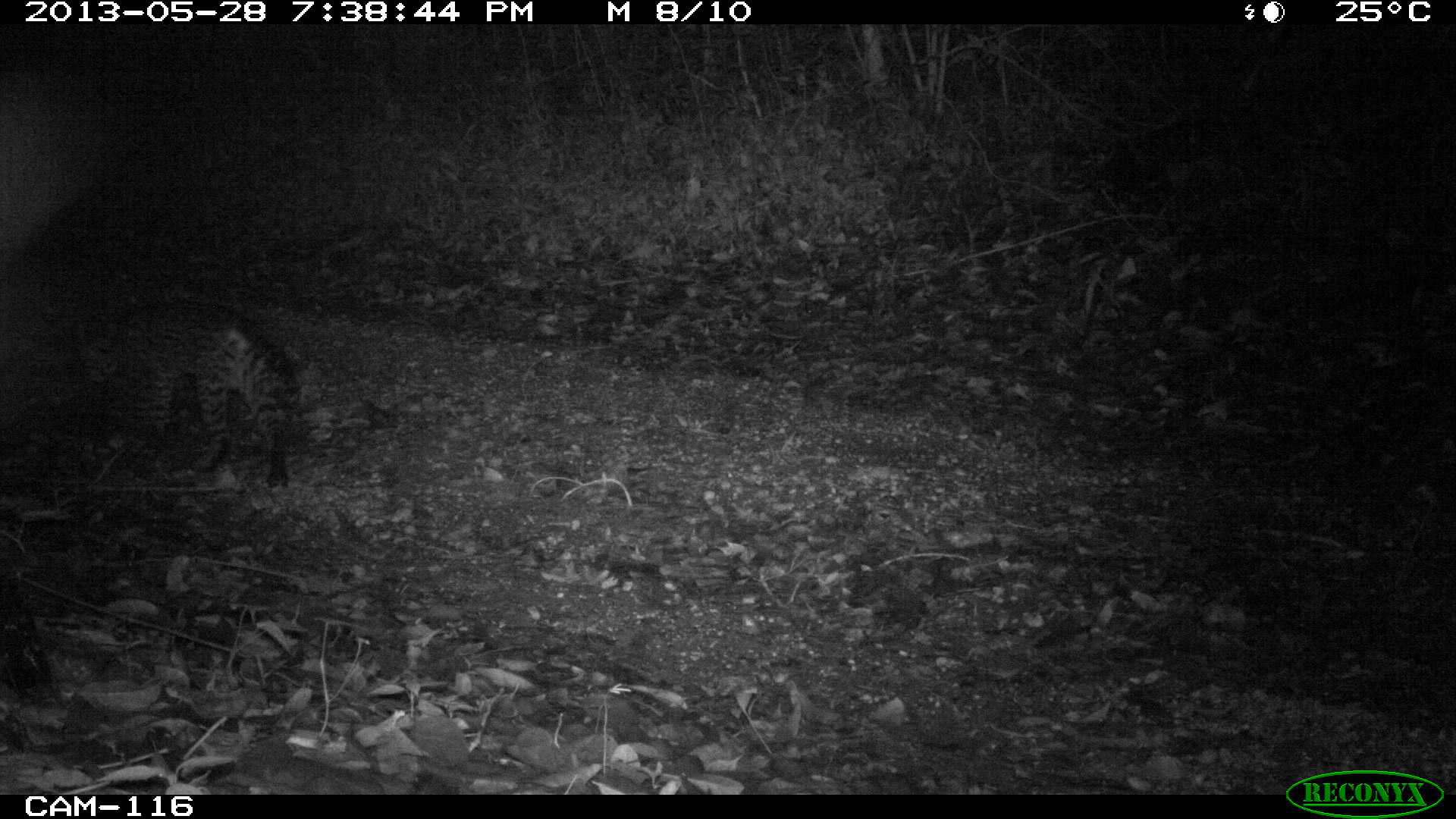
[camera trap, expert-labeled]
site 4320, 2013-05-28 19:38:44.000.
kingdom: Animalia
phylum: Chordata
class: Mammalia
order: Carnivora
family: Felidae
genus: Leopardus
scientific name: Leopardus pardalis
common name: ocelot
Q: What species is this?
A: Leopardus pardalis (ocelot).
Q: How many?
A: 1.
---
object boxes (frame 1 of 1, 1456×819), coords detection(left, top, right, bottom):
leopardus pardalis: detection(75, 304, 302, 488)